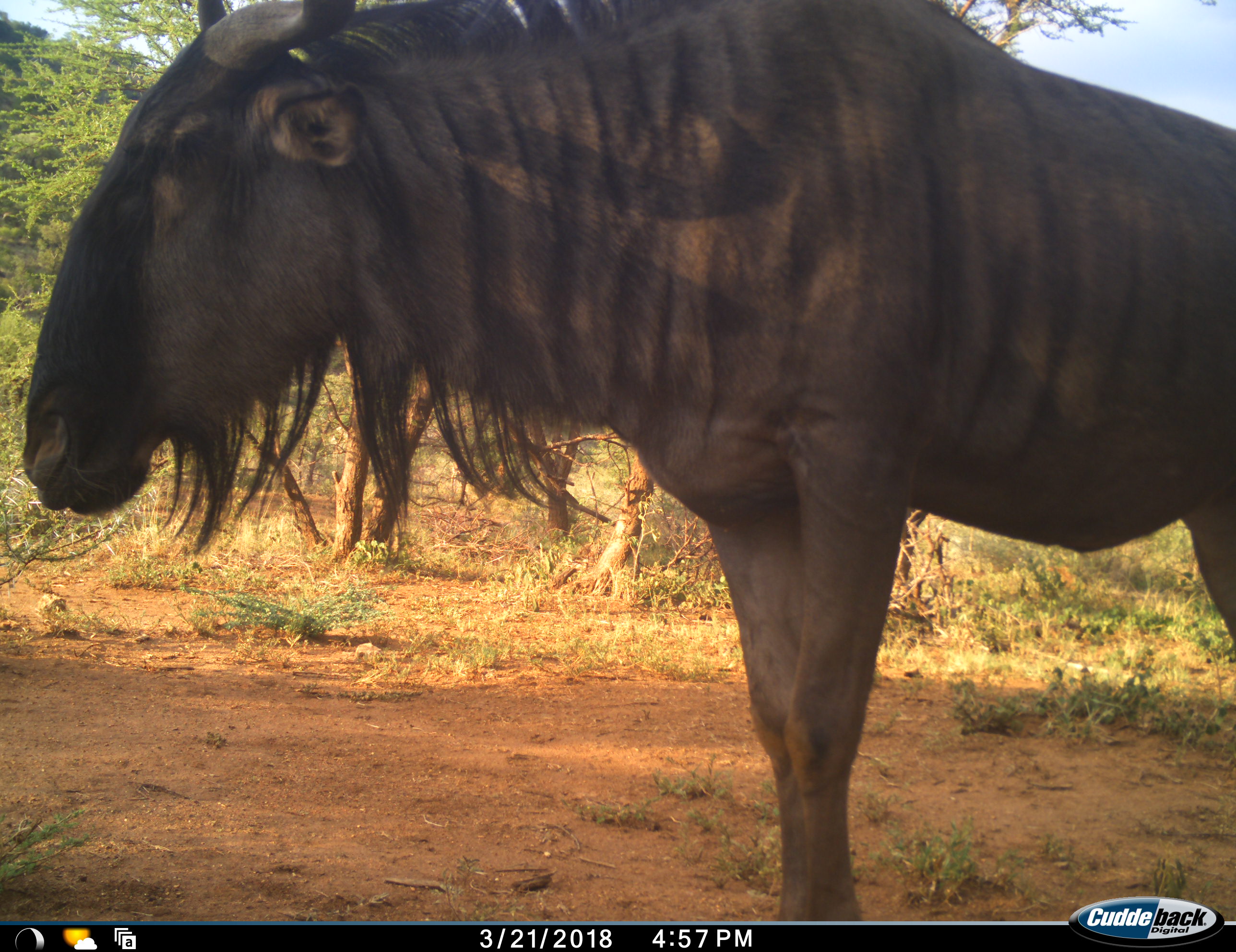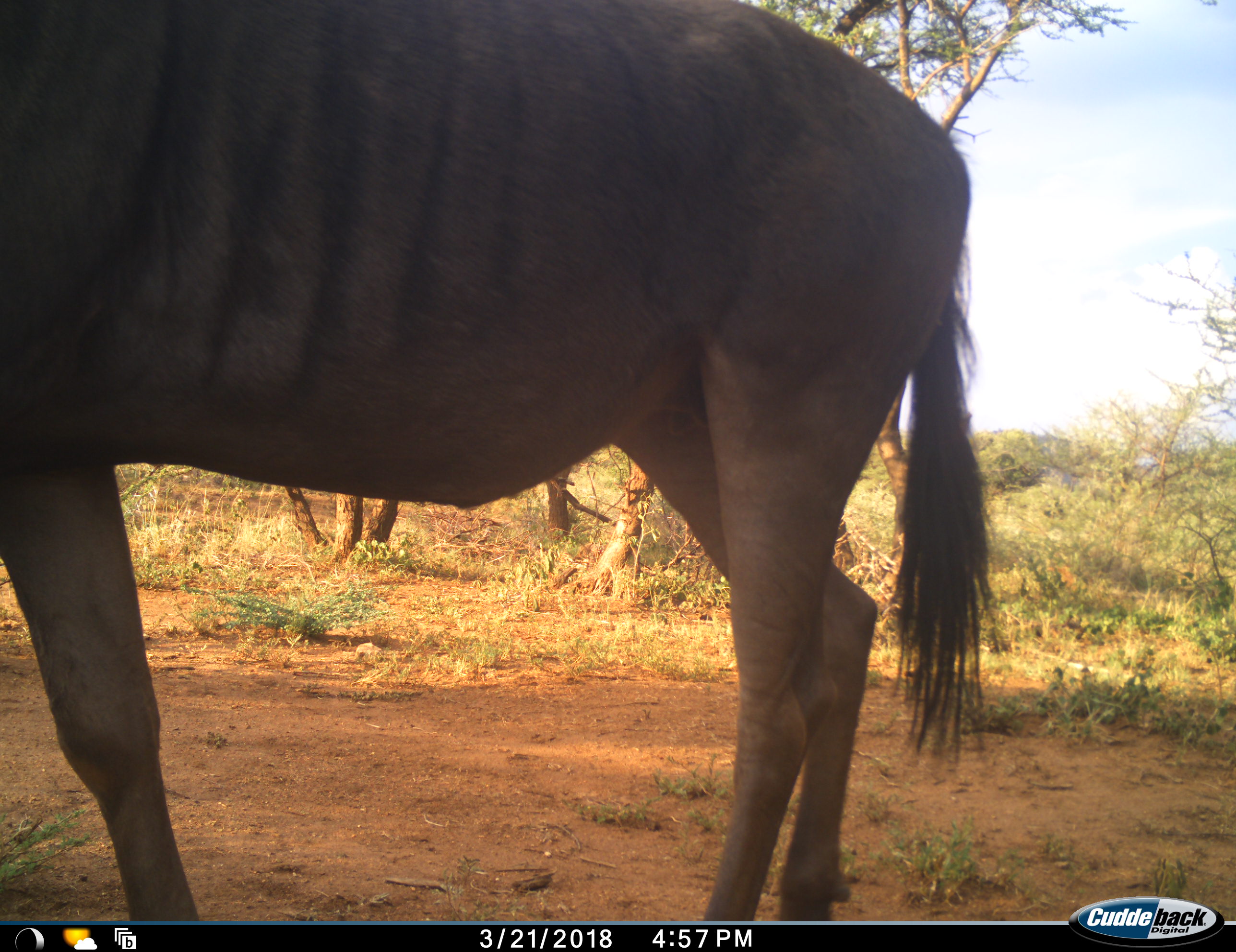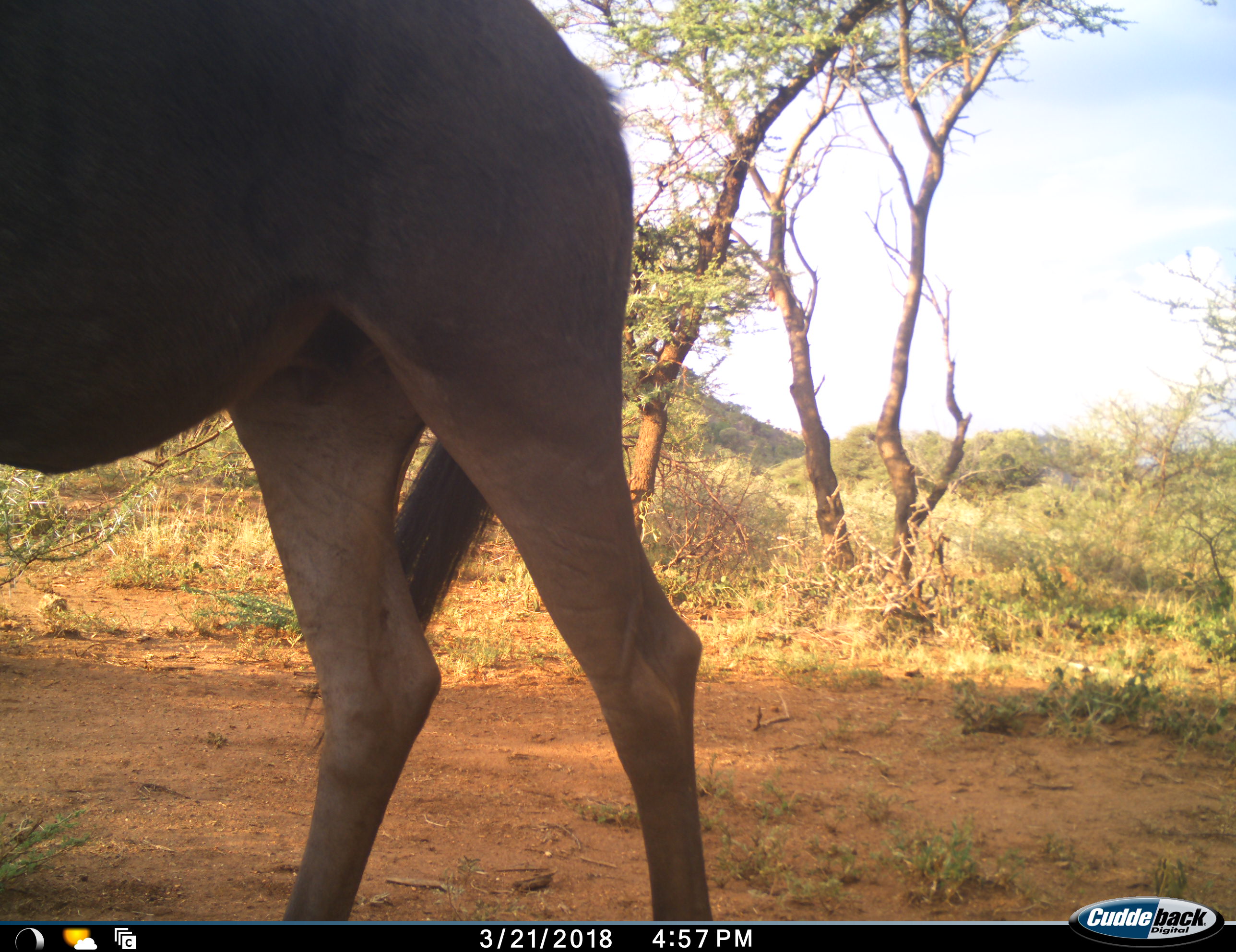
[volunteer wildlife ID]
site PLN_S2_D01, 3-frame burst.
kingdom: Animalia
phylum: Chordata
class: Mammalia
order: Artiodactyla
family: Bovidae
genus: Connochaetes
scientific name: Connochaetes taurinus taurinus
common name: blue wildebeest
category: wildebeestblue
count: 1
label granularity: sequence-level